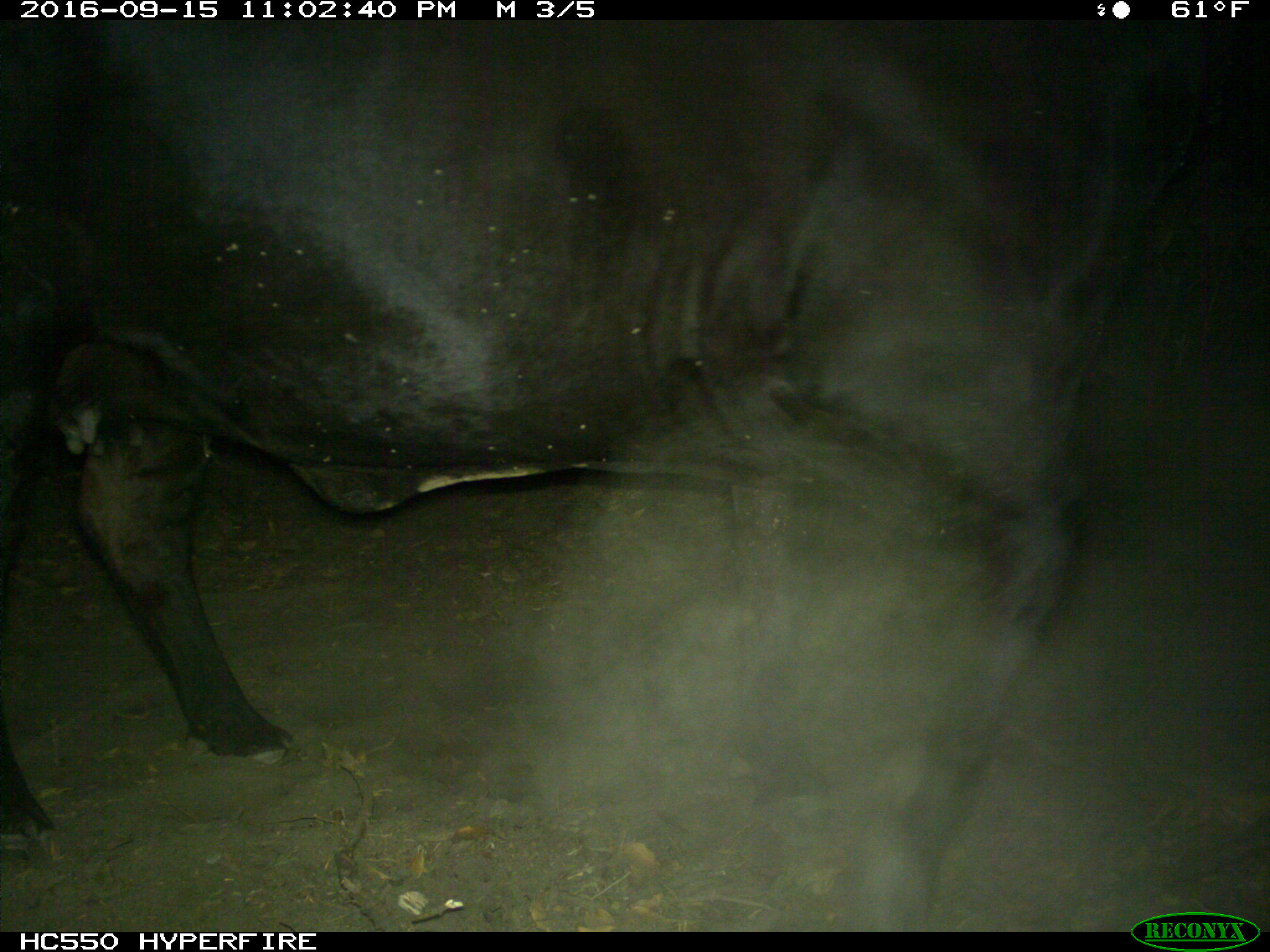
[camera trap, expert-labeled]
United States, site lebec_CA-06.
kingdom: Animalia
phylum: Chordata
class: Mammalia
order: Artiodactyla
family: Bovidae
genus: Bos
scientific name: Bos taurus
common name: domestic cow